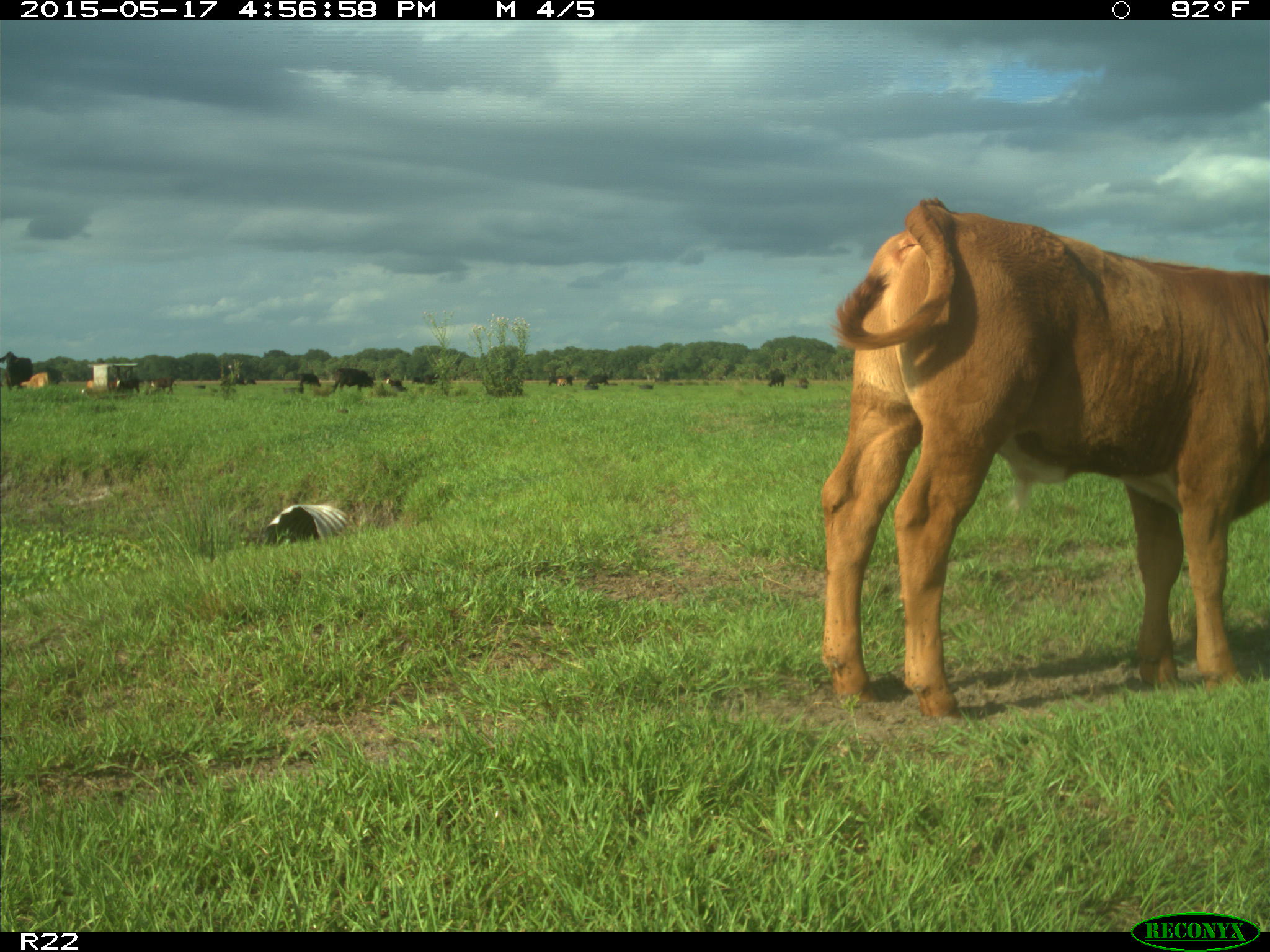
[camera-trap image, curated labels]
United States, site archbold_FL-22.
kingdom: Animalia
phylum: Chordata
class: Mammalia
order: Artiodactyla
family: Bovidae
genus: Bos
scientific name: Bos taurus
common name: domestic cow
Bos taurus (domestic cow).